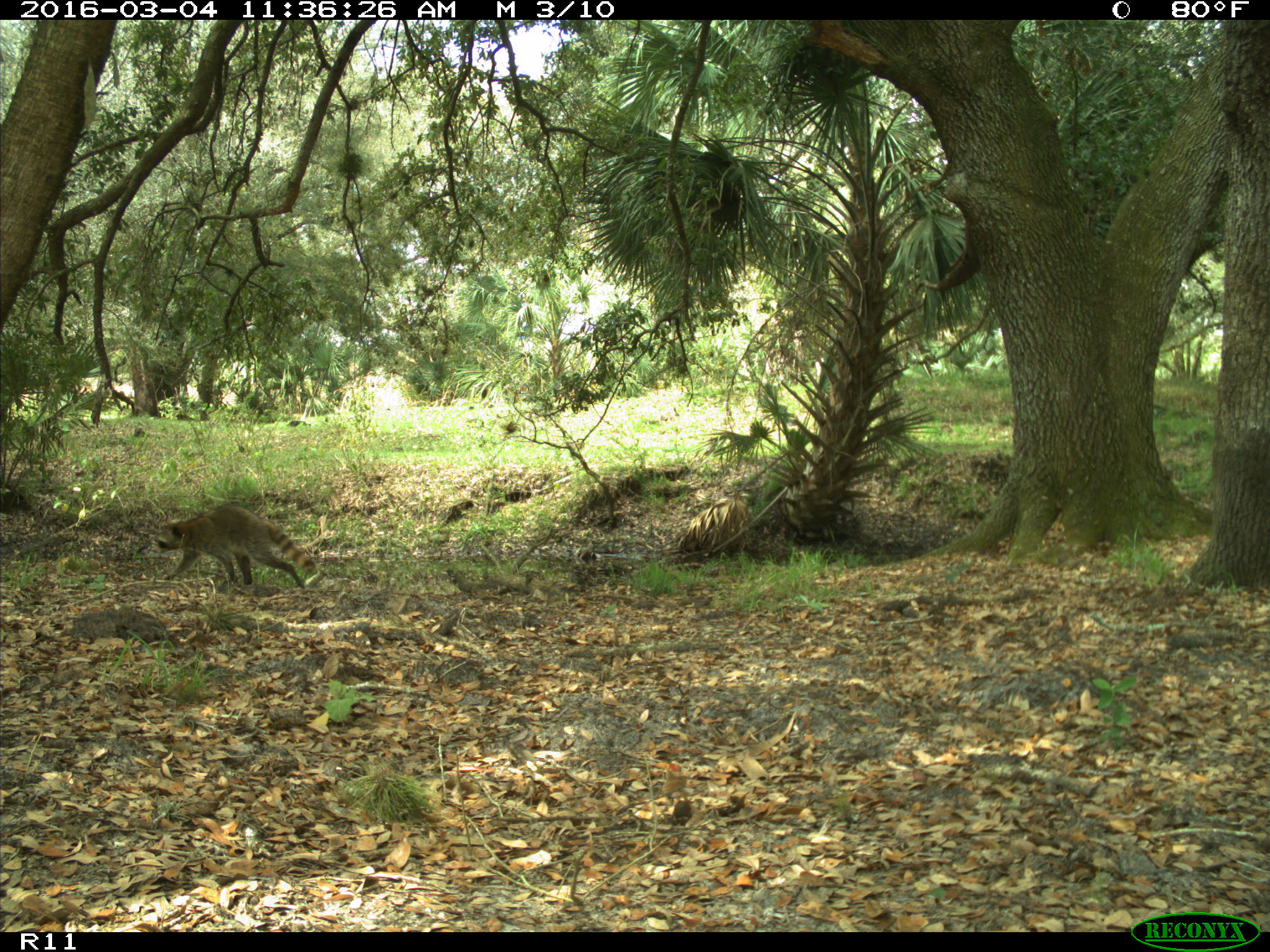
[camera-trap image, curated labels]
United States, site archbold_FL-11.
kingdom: Animalia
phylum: Chordata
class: Mammalia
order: Carnivora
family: Procyonidae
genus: Procyon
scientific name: Procyon lotor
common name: common raccoon